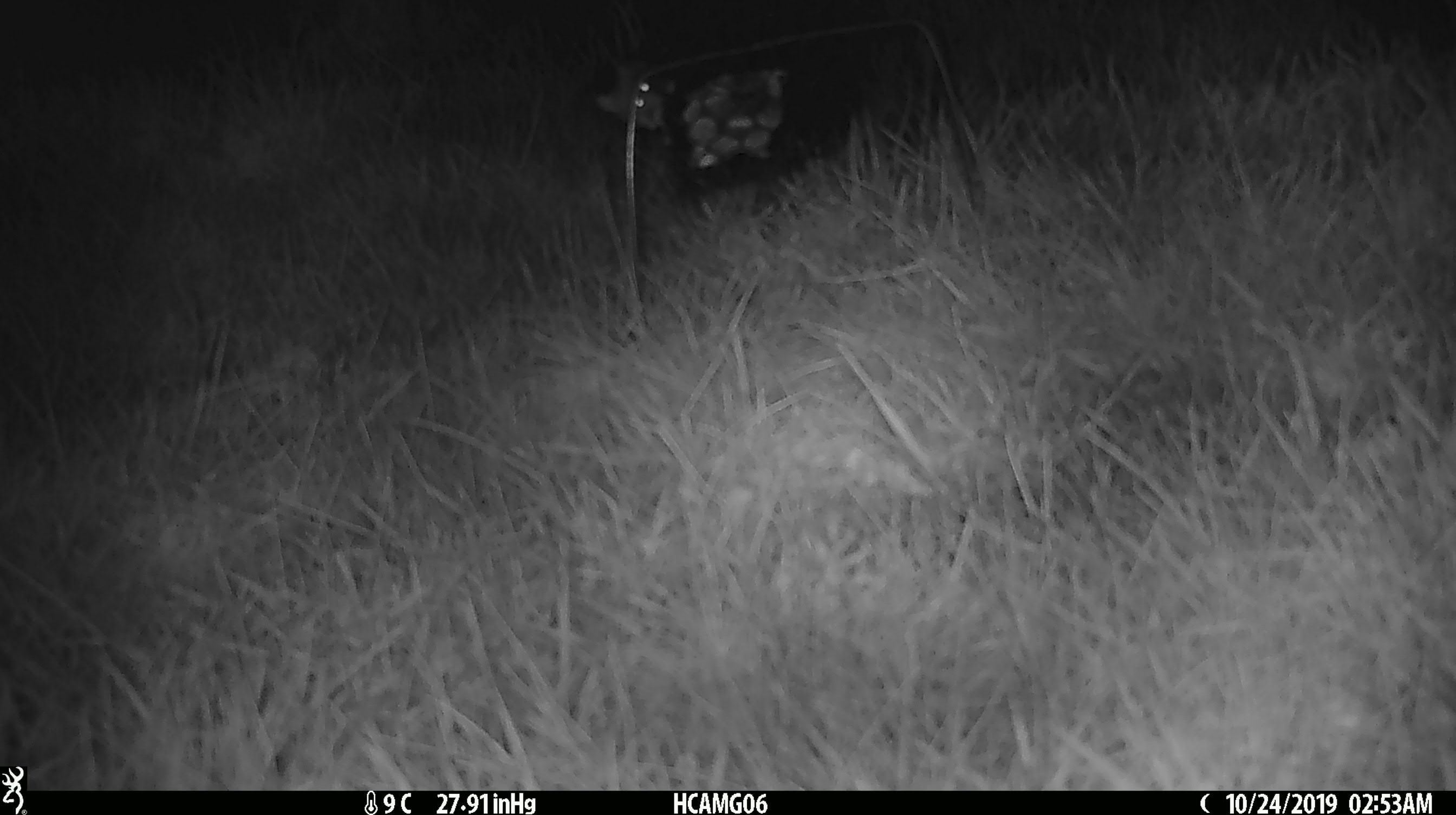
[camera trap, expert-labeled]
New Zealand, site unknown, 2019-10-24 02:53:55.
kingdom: Animalia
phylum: Chordata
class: Mammalia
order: Rodentia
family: Muridae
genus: Mus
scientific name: Mus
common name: mouse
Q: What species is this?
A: Mouse (Mus).